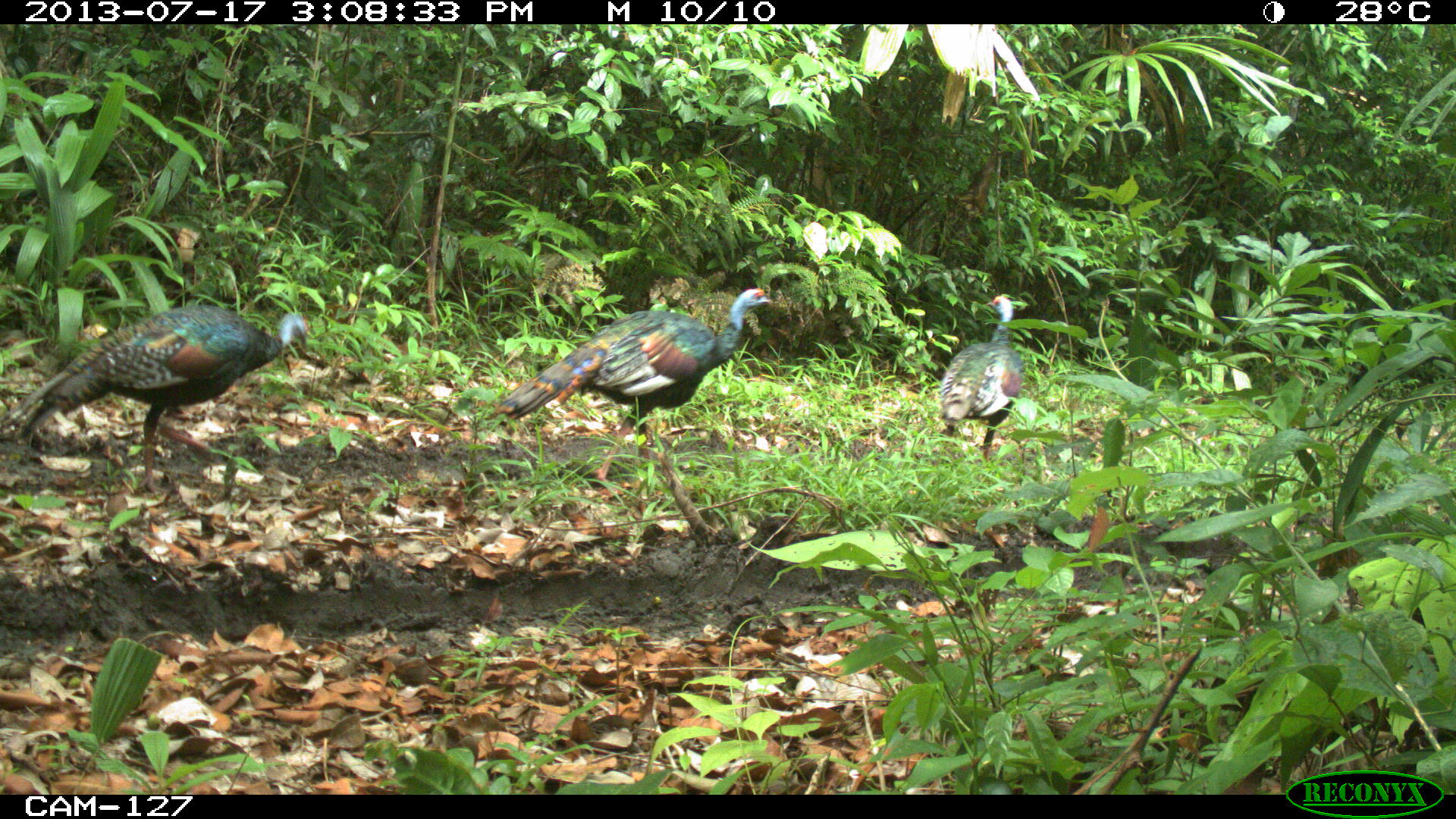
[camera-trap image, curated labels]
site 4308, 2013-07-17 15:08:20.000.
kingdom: Animalia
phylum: Chordata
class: Aves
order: Galliformes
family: Phasianidae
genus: Meleagris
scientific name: Meleagris ocellata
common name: ocellated turkey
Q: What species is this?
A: Meleagris ocellata (ocellated turkey).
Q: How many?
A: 3.